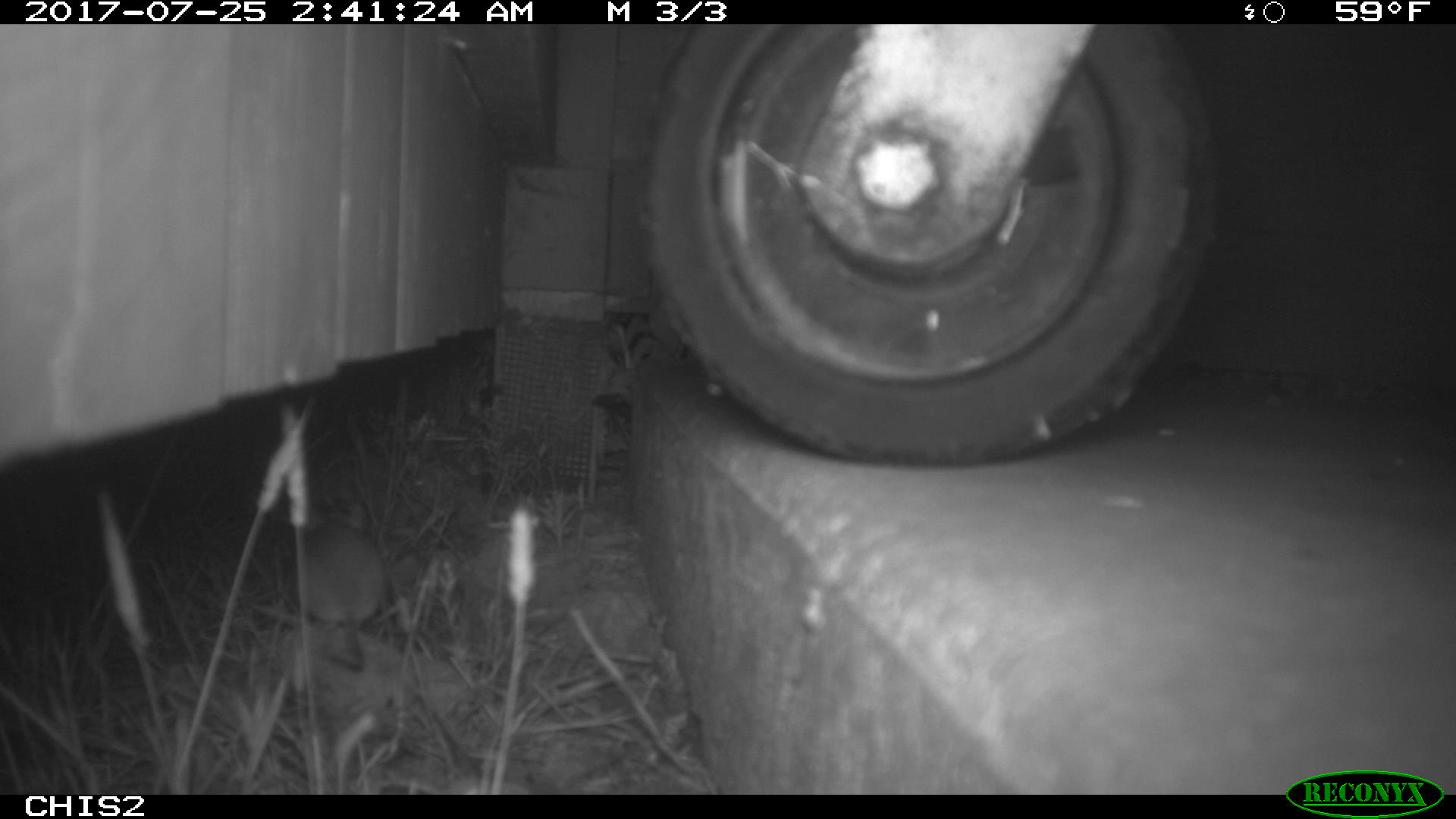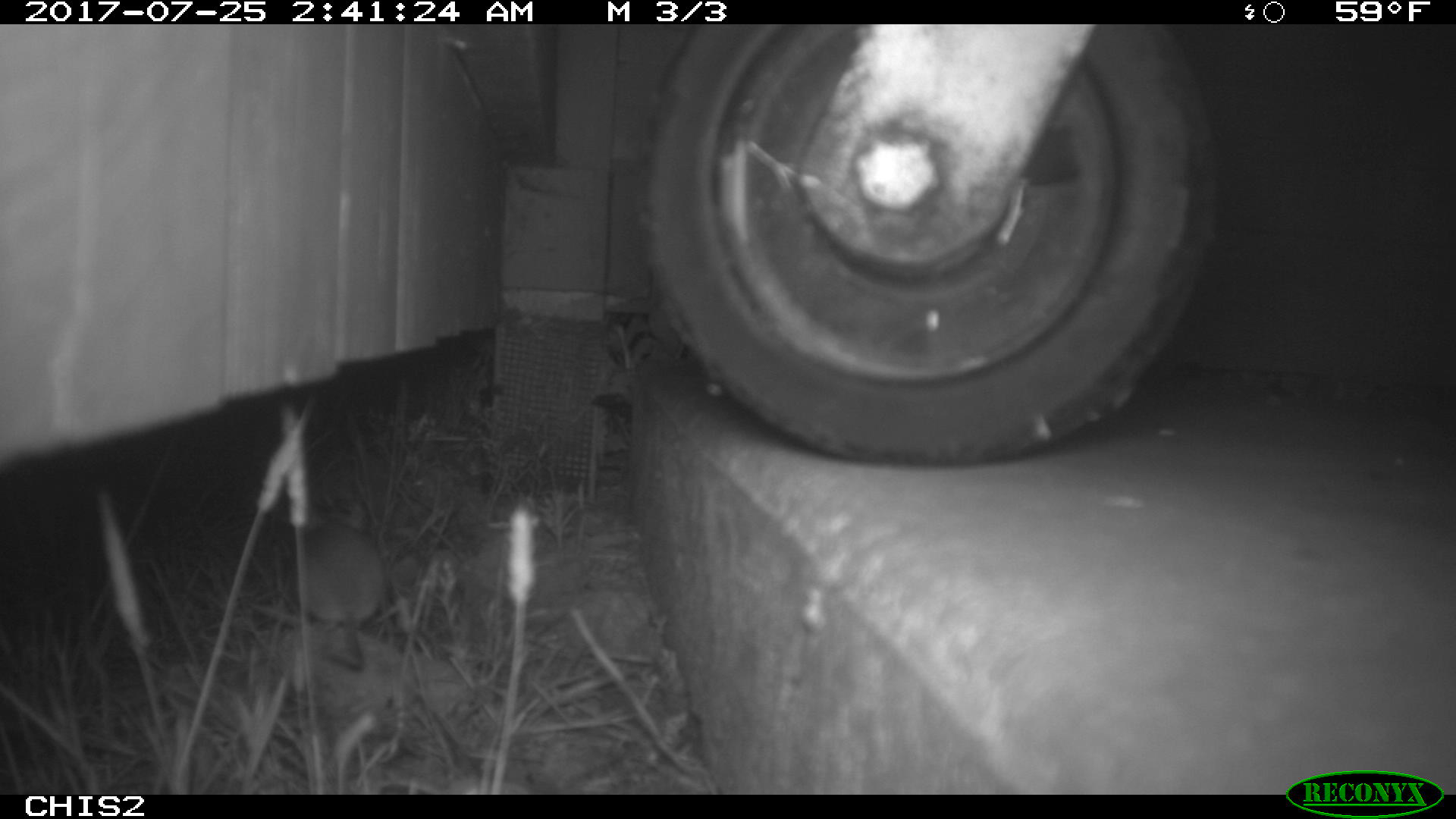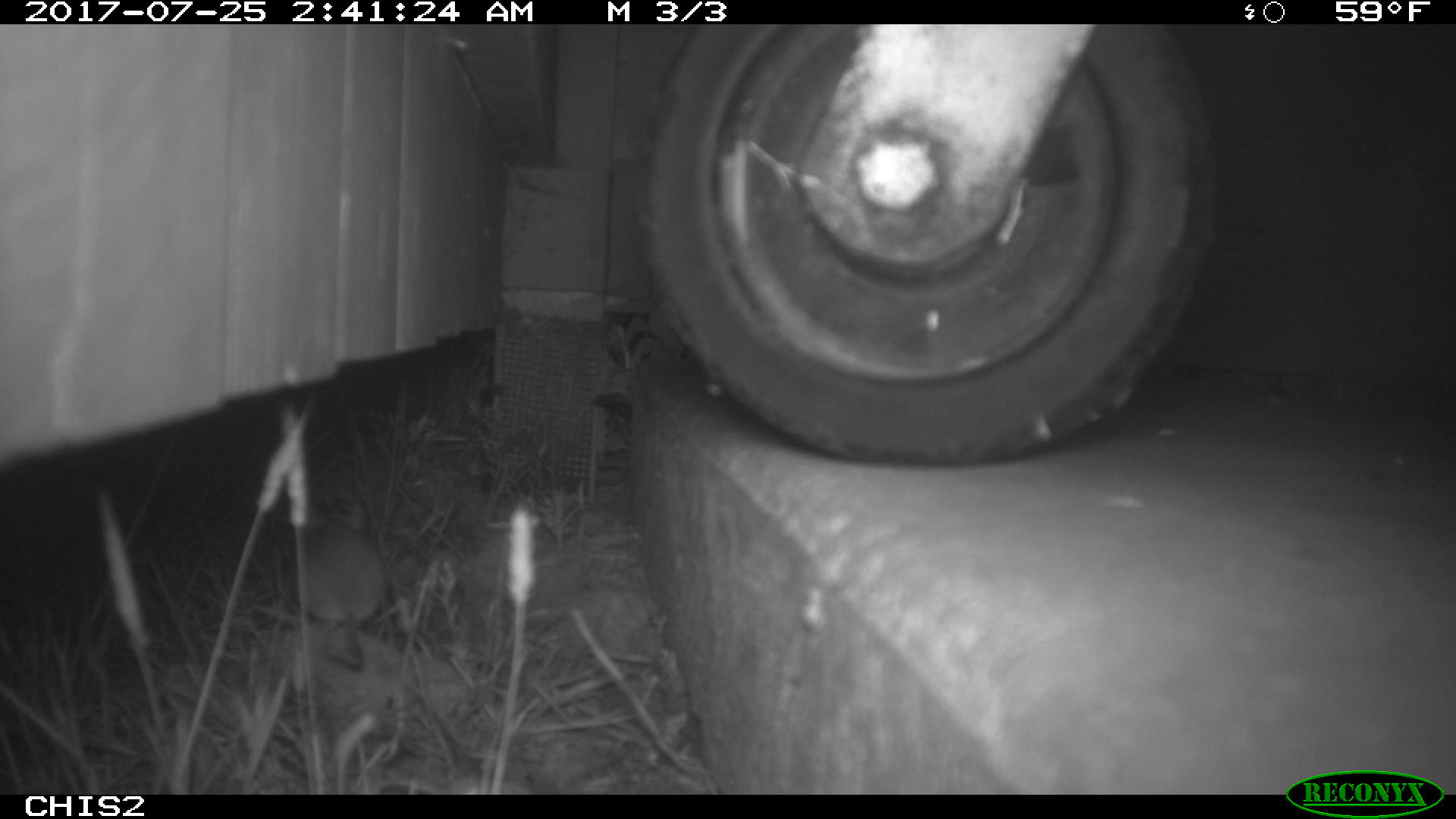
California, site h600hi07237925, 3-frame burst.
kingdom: Animalia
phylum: Chordata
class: Mammalia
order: Rodentia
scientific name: Rodentia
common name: rodent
Rodent (Rodentia).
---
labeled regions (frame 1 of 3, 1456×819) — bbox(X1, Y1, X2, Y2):
rodent: bbox(293, 504, 384, 670)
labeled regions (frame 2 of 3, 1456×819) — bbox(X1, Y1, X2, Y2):
rodent: bbox(292, 506, 382, 665)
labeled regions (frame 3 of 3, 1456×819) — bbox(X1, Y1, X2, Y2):
rodent: bbox(291, 503, 385, 667)